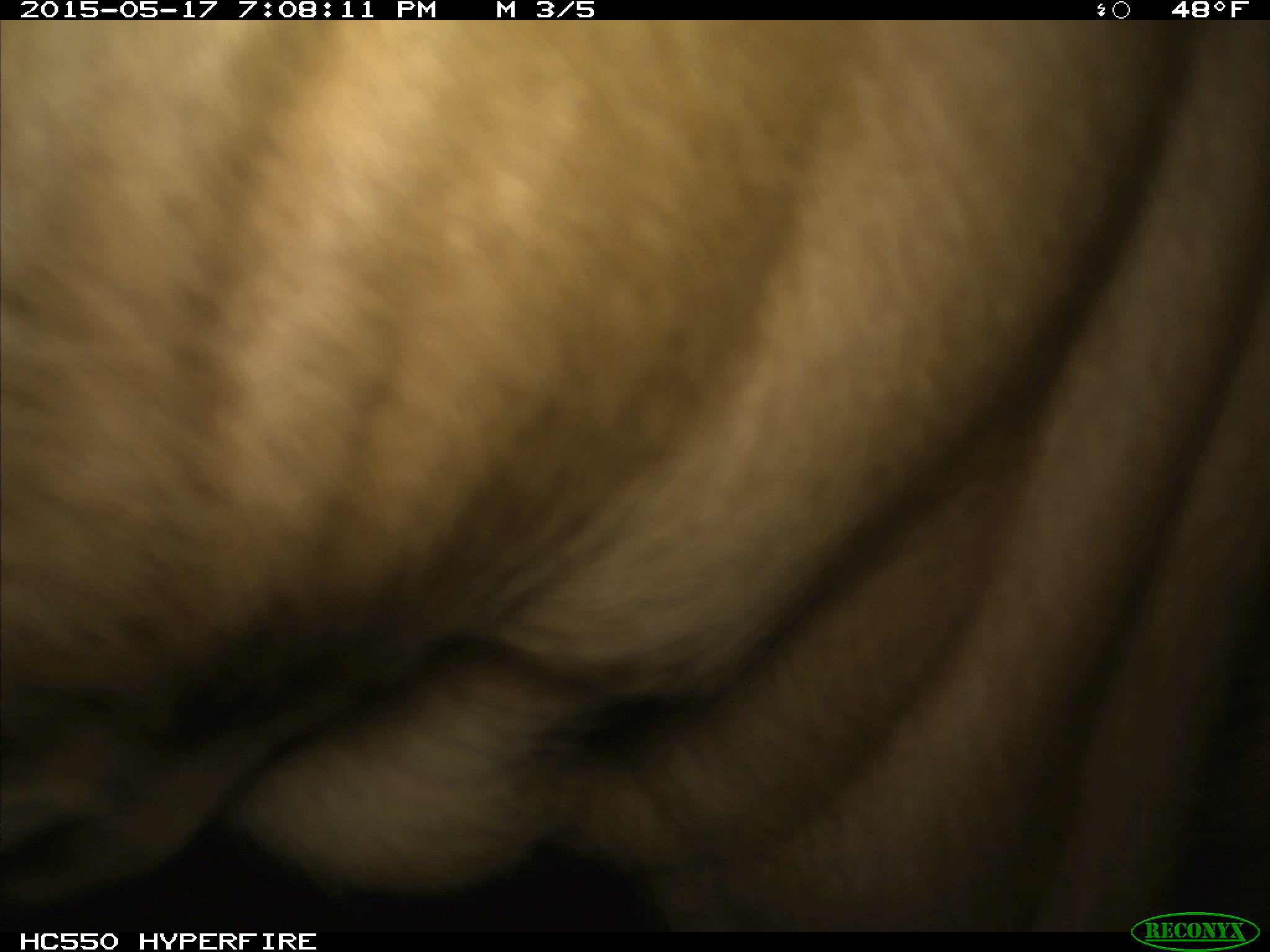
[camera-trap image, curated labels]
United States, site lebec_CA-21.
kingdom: Animalia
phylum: Chordata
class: Mammalia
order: Artiodactyla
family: Bovidae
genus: Bos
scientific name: Bos taurus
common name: domestic cow